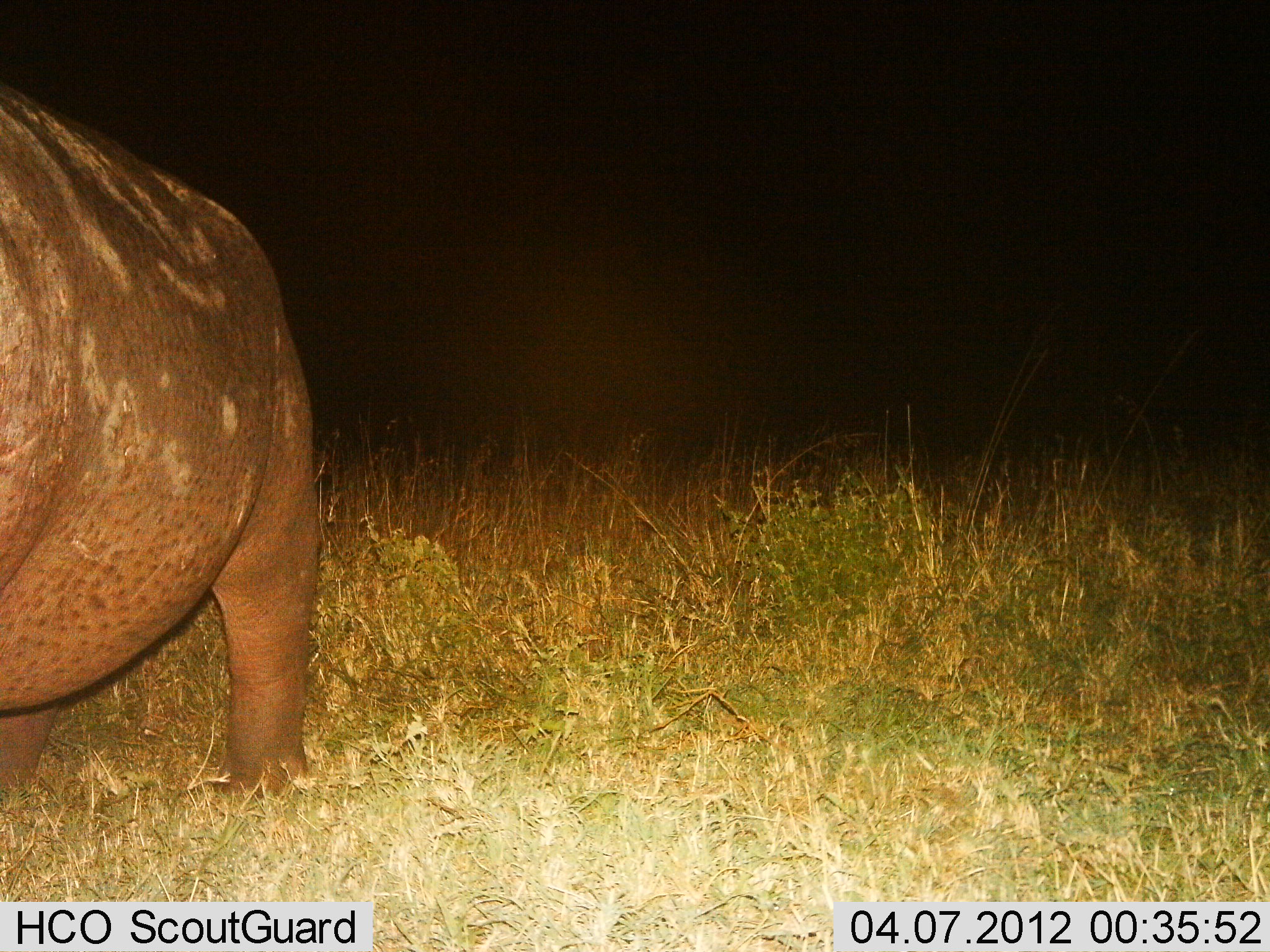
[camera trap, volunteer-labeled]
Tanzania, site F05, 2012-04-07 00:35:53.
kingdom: Animalia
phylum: Chordata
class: Mammalia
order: Artiodactyla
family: Hippopotamidae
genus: Hippopotamus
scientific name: Hippopotamus amphibius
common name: hippopotamus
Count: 1.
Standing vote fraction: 87%.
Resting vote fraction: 0%.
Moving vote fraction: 17%.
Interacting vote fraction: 0%.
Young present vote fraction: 0%.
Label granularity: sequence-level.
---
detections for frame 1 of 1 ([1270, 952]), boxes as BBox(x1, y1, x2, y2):
animal: BBox(0, 82, 320, 822)